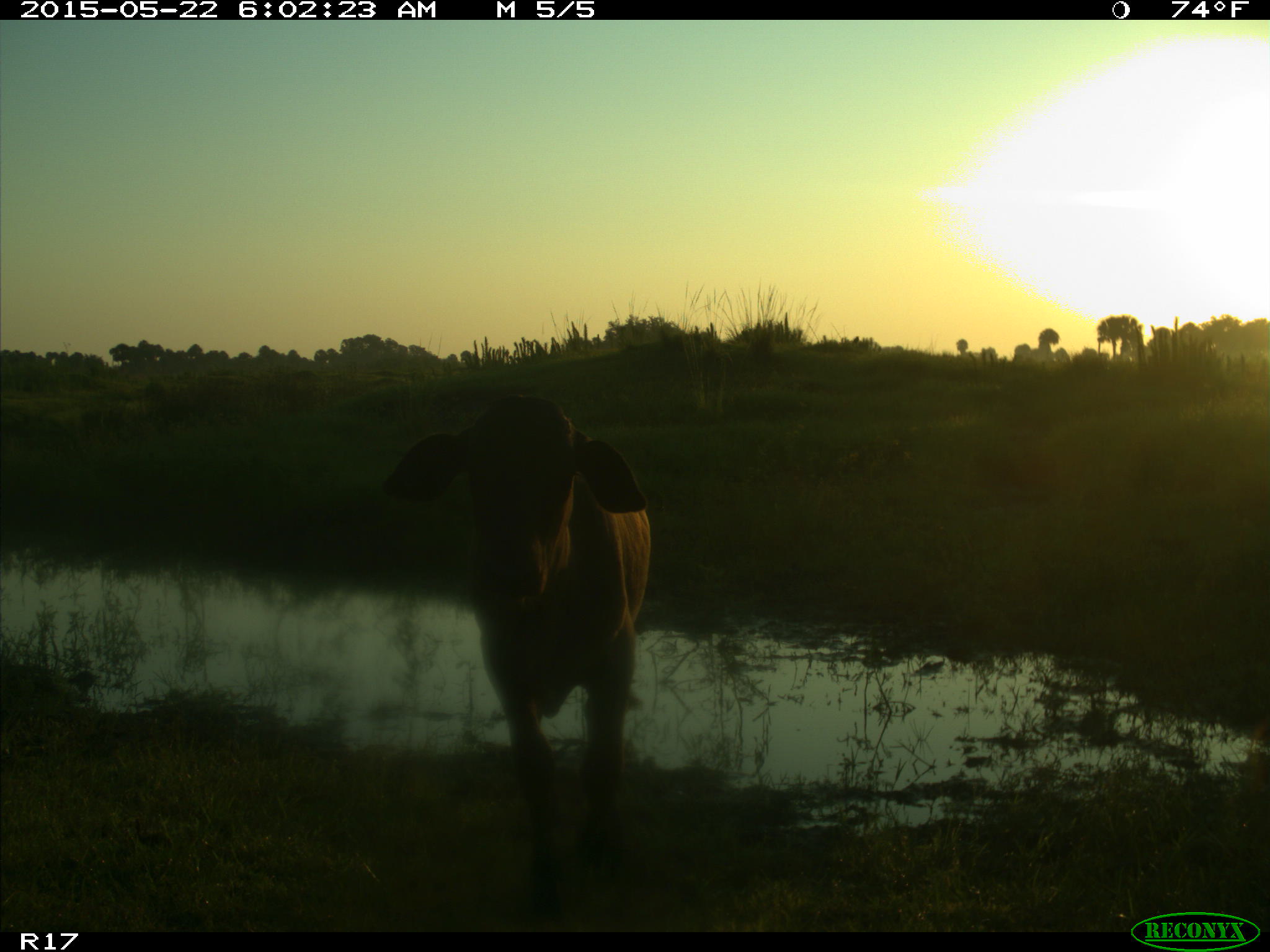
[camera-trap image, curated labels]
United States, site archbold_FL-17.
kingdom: Animalia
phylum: Chordata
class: Mammalia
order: Artiodactyla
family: Bovidae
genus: Bos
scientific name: Bos taurus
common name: domestic cow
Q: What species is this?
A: Bos taurus (domestic cow).